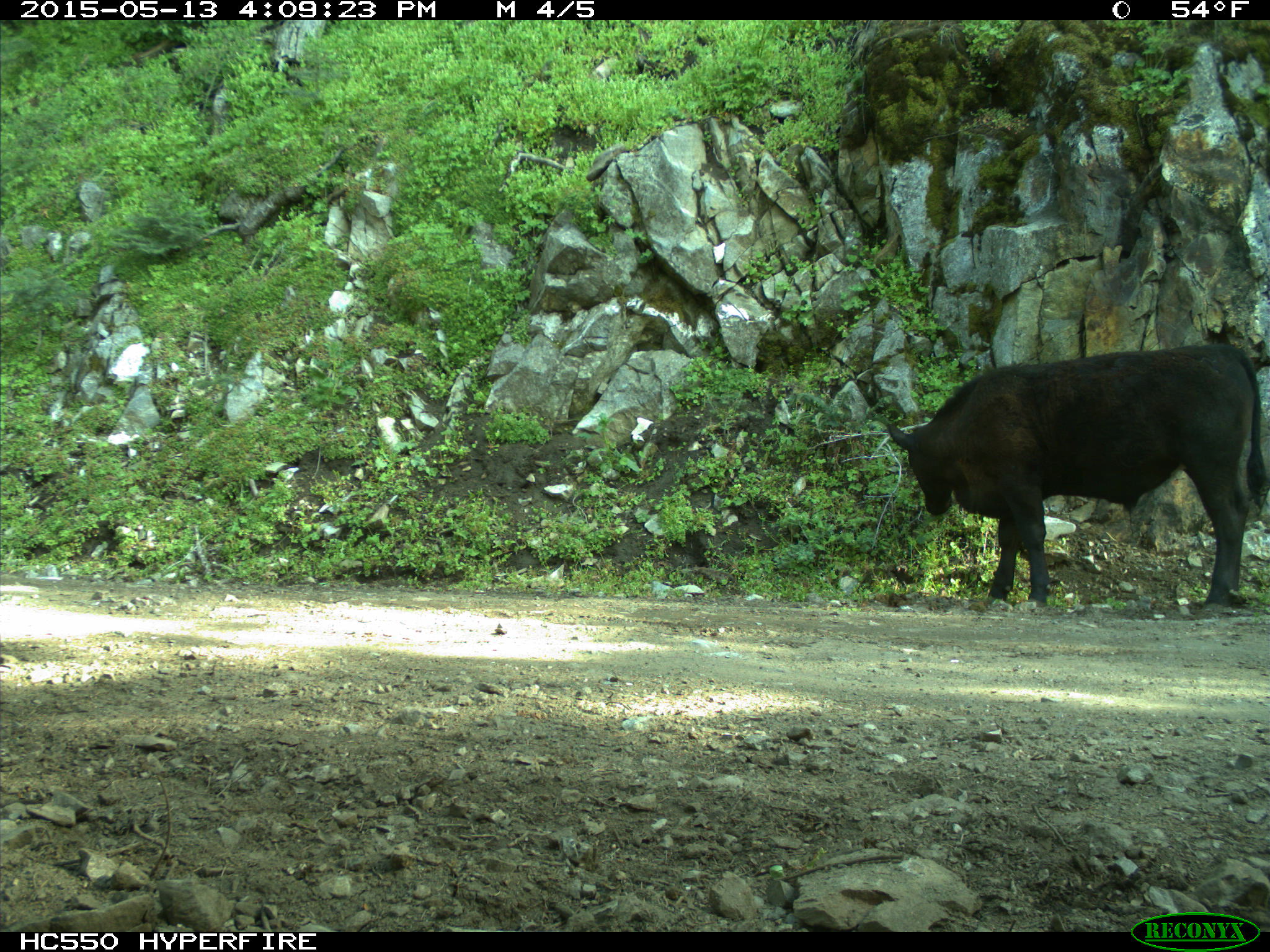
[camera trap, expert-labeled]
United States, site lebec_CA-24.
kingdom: Animalia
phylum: Chordata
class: Mammalia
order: Artiodactyla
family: Bovidae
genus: Bos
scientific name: Bos taurus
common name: domestic cow